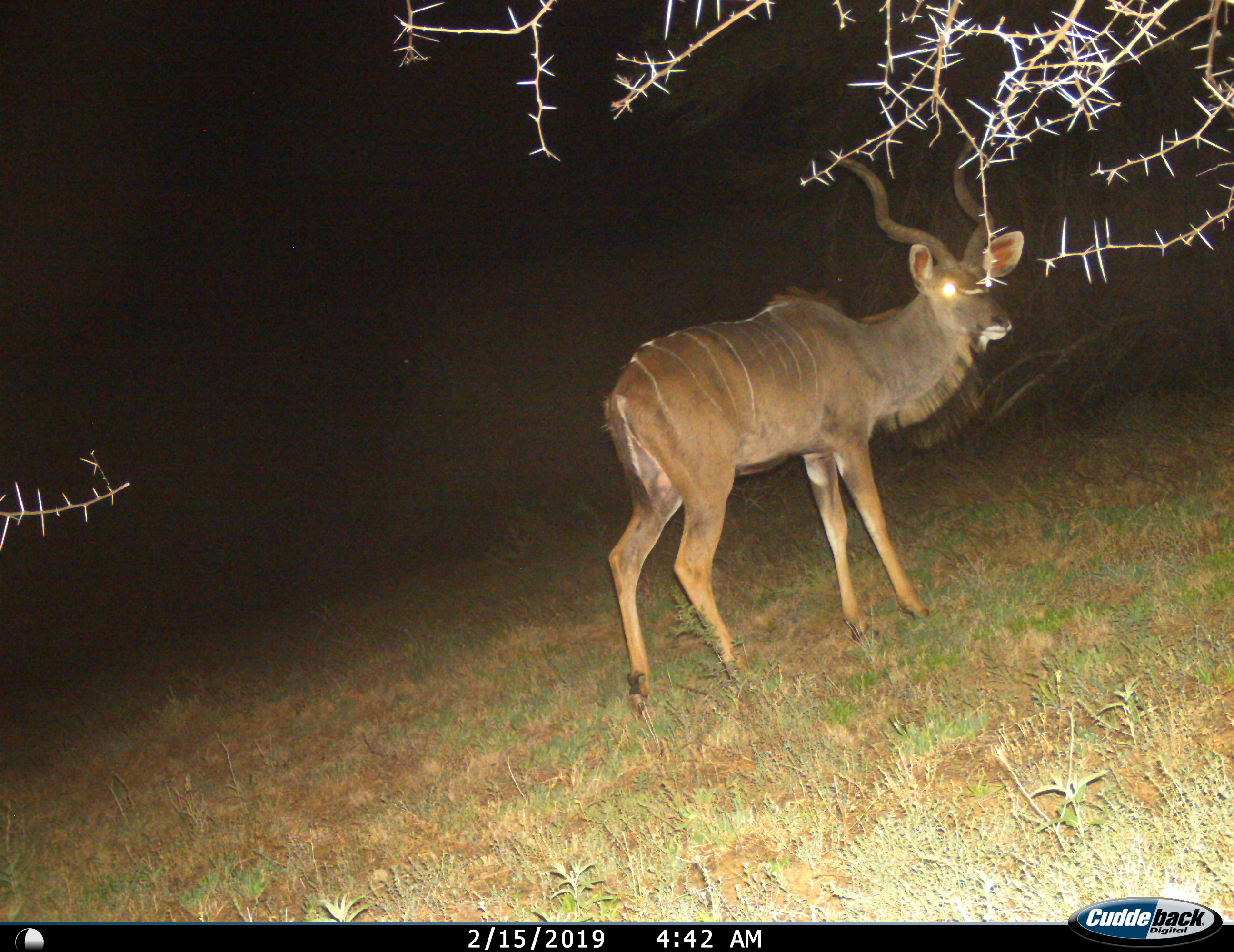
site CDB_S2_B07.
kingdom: Animalia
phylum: Chordata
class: Mammalia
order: Artiodactyla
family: Bovidae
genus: Tragelaphus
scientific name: Tragelaphus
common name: kudu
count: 1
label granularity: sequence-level